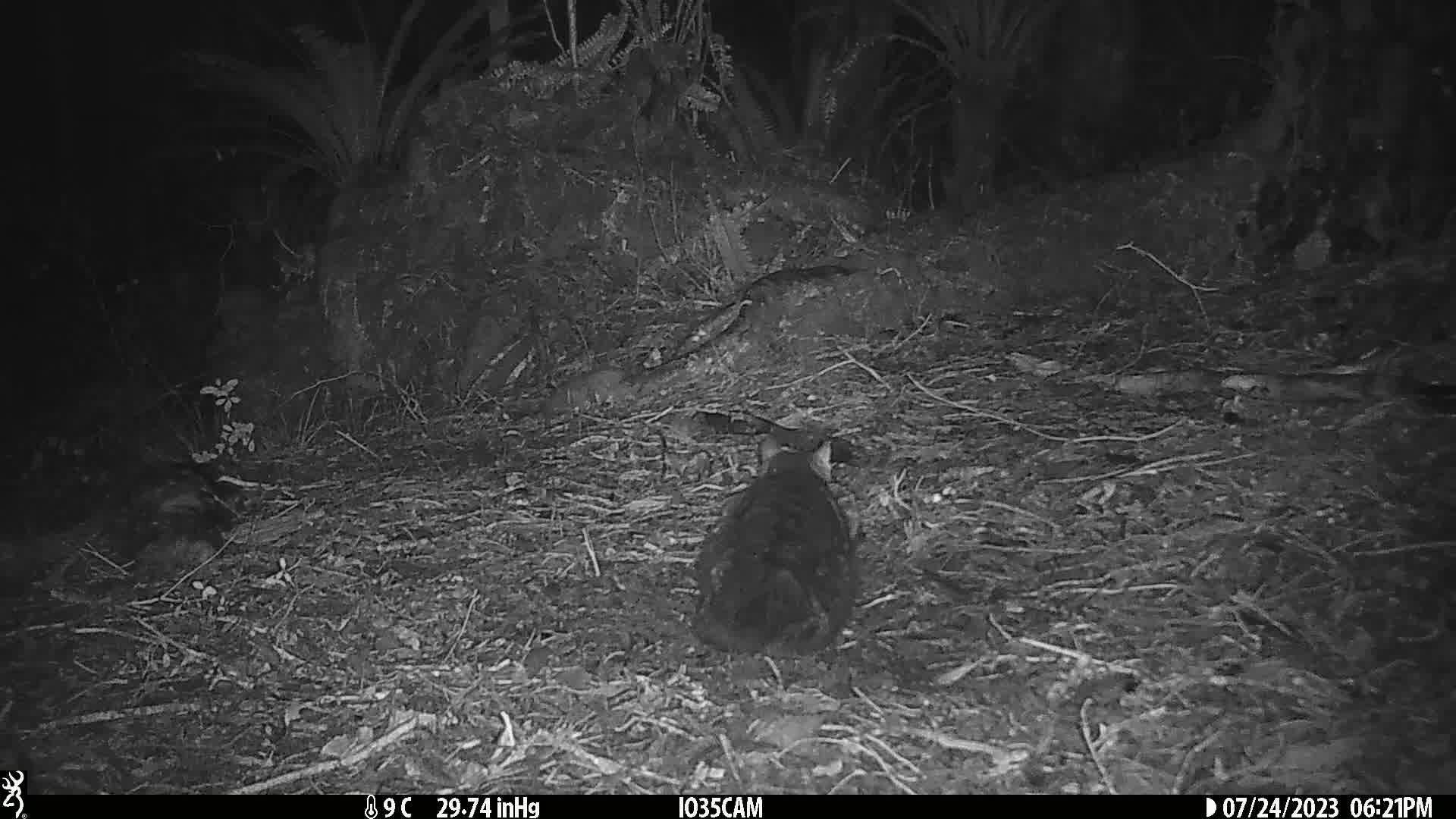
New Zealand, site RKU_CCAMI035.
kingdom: Animalia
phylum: Chordata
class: Mammalia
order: Carnivora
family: Felidae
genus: Felis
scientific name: Felis catus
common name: domestic cat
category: cat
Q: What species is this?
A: Cat (domestic cat) (Felis catus).